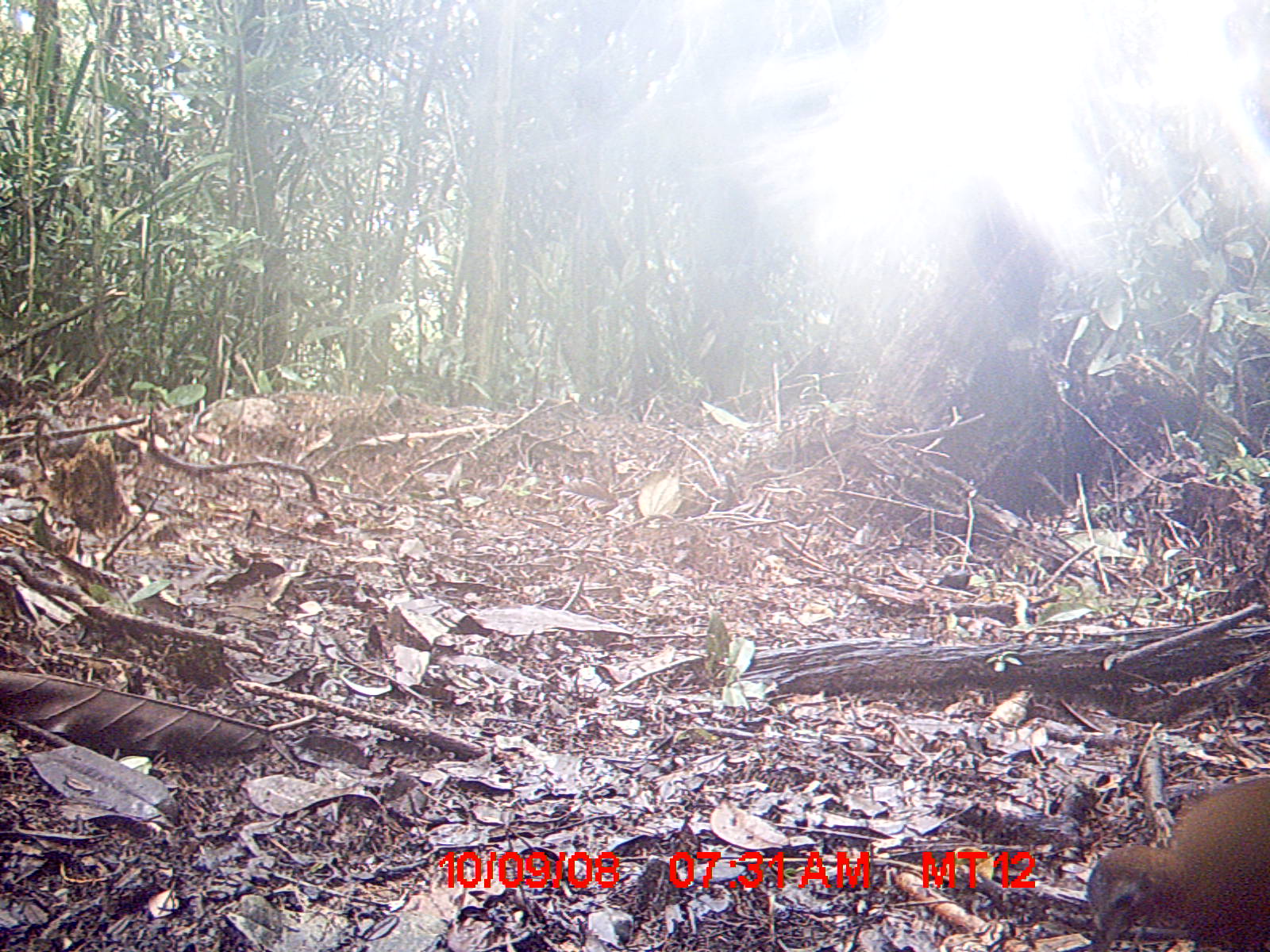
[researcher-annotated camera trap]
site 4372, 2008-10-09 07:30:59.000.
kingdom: Animalia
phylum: Chordata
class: Aves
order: Gruiformes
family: Sarothruridae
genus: Mentocrex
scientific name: Mentocrex kioloides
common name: madagascar wood rail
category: canirallus kioloides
Canirallus kioloides (madagascar wood rail) (Mentocrex kioloides), count 1.